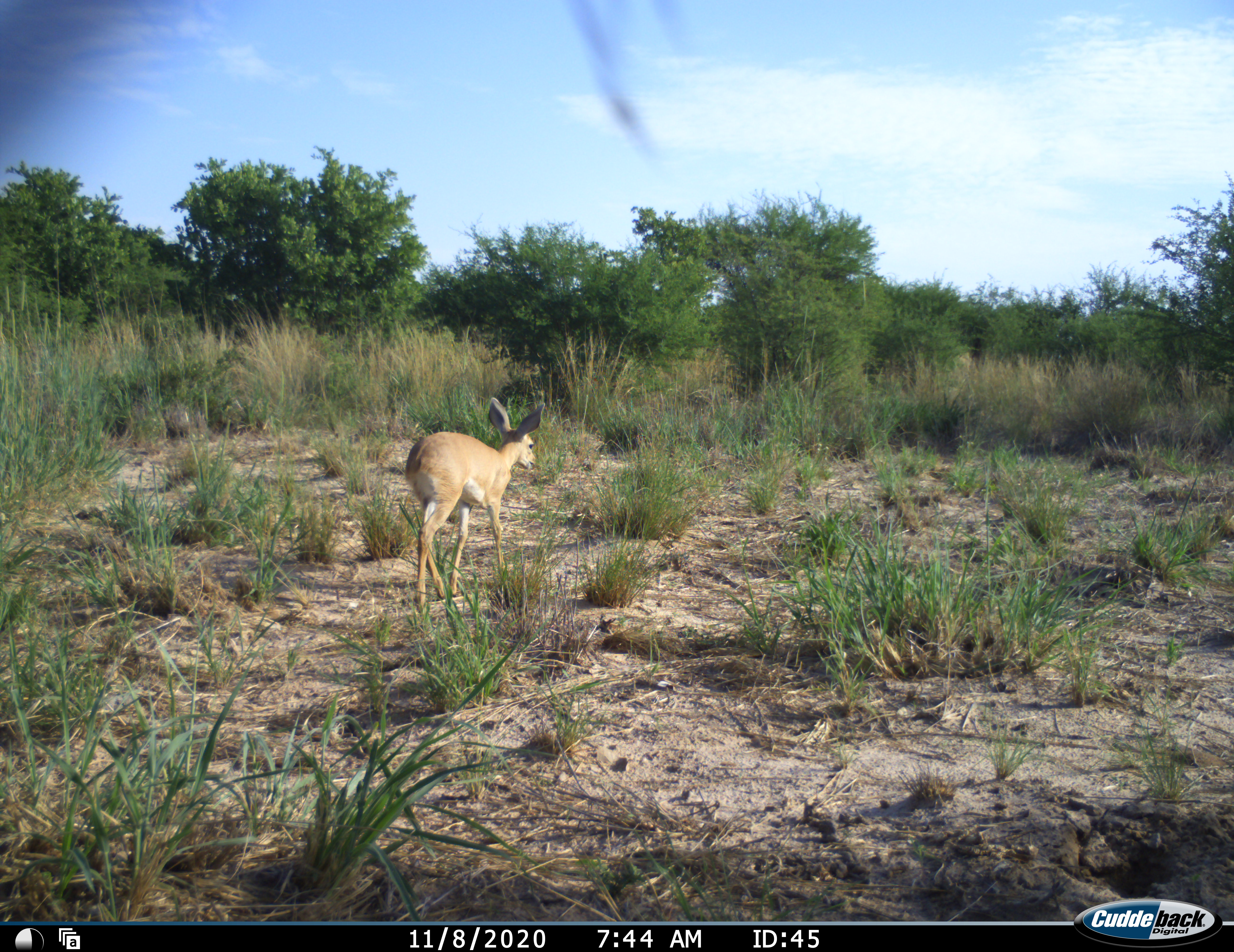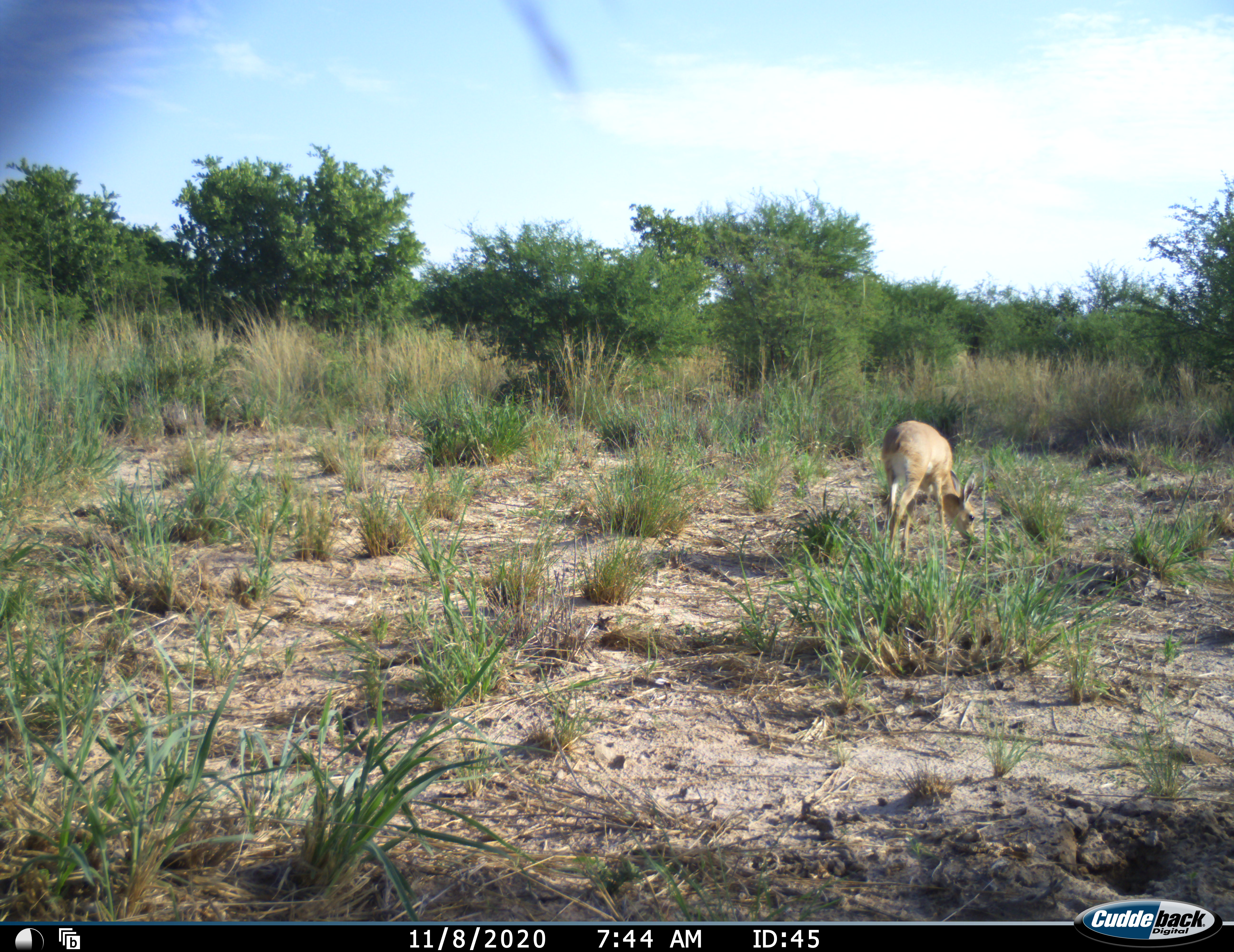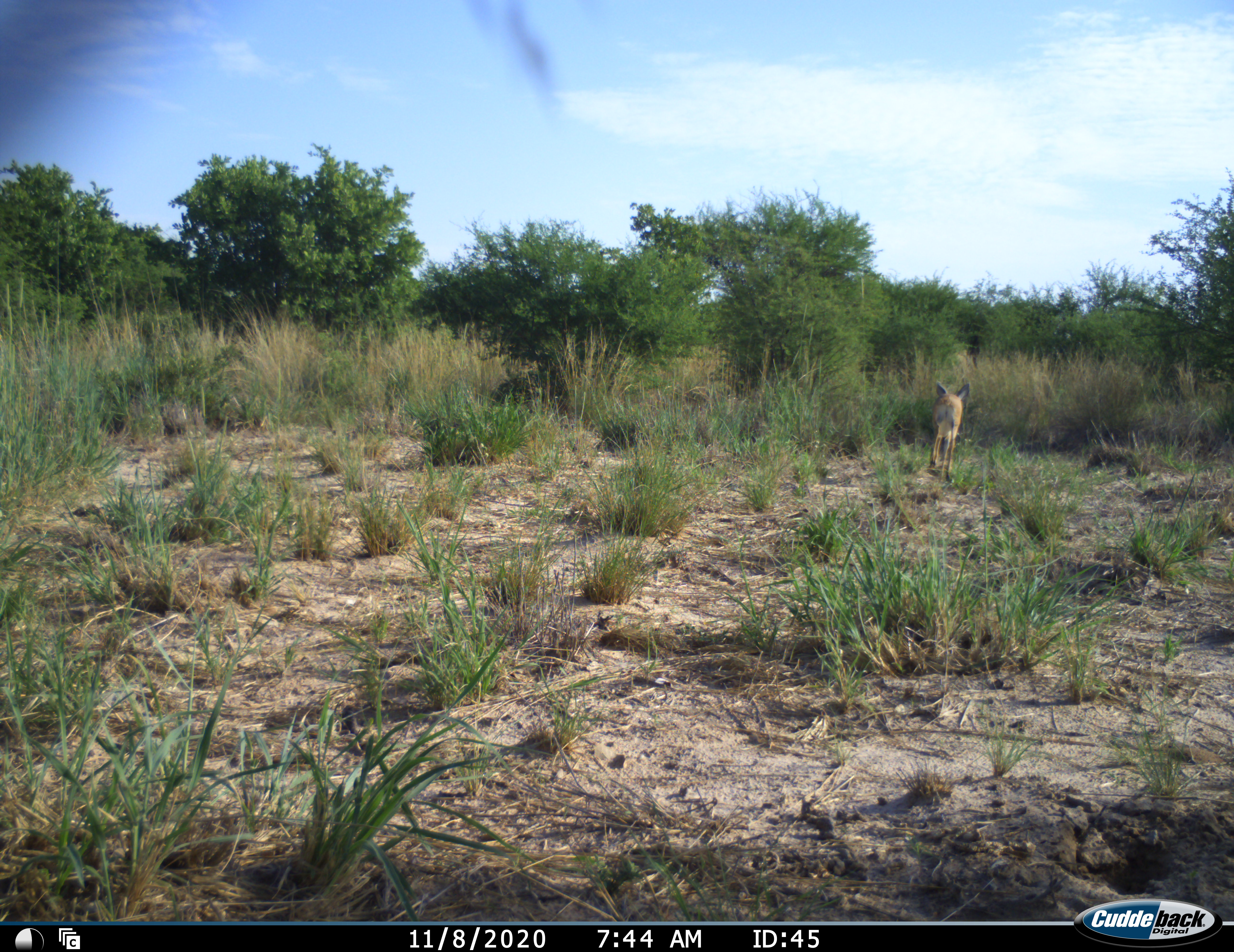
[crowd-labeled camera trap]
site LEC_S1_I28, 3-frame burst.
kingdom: Animalia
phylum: Chordata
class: Mammalia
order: Artiodactyla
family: Bovidae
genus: Raphicerus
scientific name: Raphicerus campestris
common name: steenbok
Steenbok (Raphicerus campestris), count 1. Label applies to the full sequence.